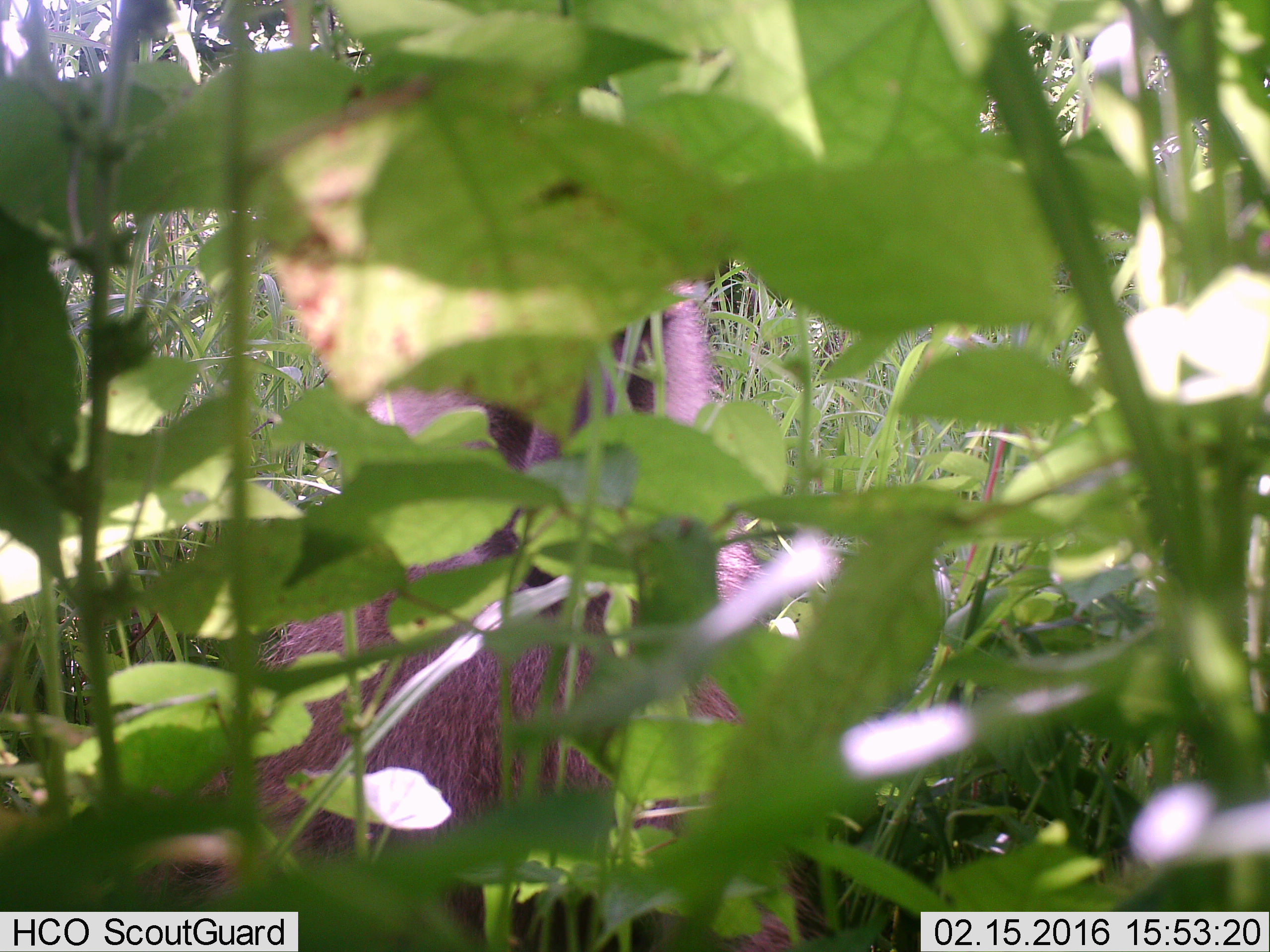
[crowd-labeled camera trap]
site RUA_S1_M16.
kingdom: Animalia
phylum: Chordata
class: Mammalia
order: Primates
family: Cercopithecidae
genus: Papio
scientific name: Papio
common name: baboon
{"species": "baboon (Papio)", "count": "1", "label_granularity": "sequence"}